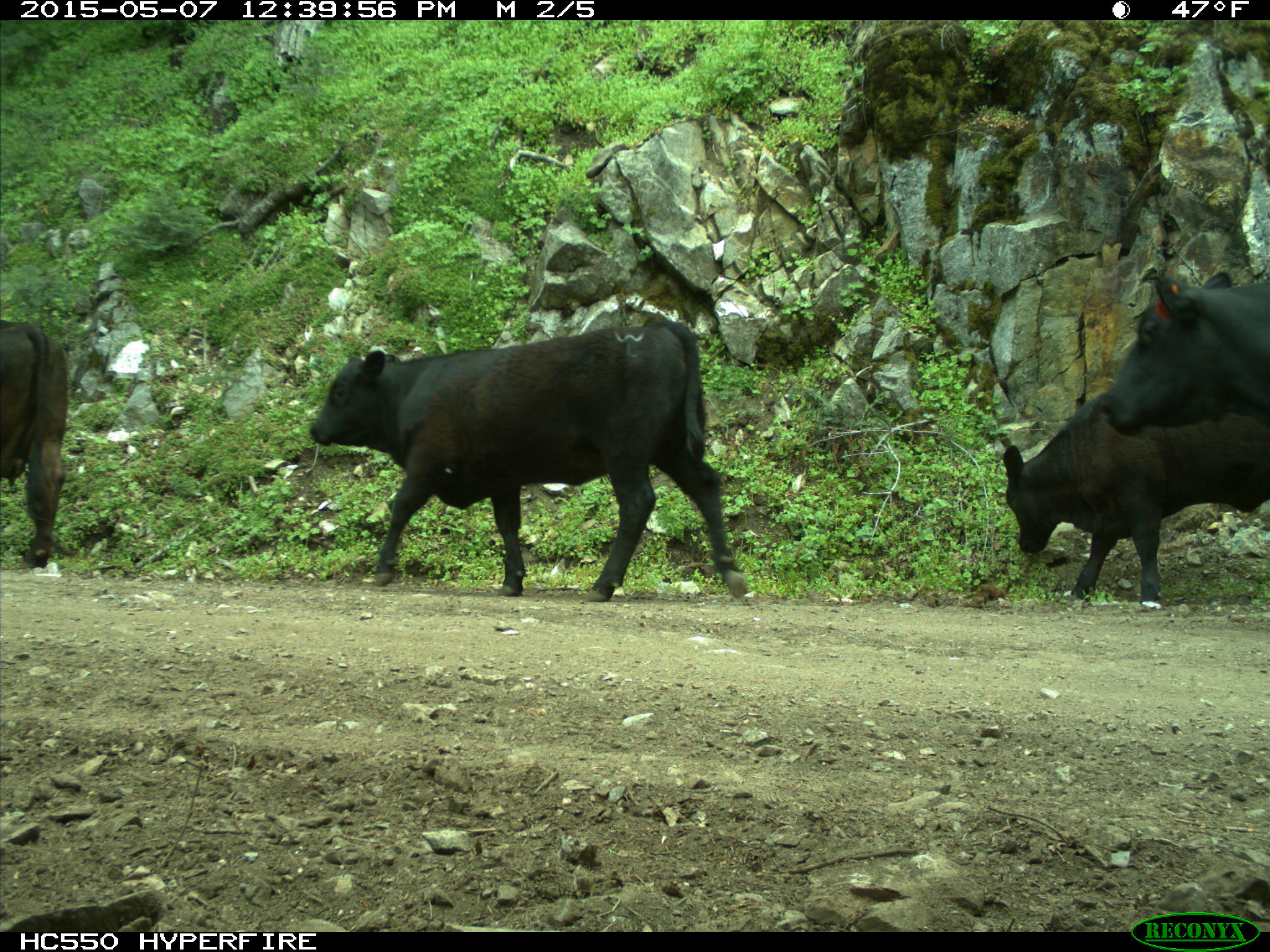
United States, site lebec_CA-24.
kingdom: Animalia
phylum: Chordata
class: Mammalia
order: Artiodactyla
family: Bovidae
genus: Bos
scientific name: Bos taurus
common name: domestic cow